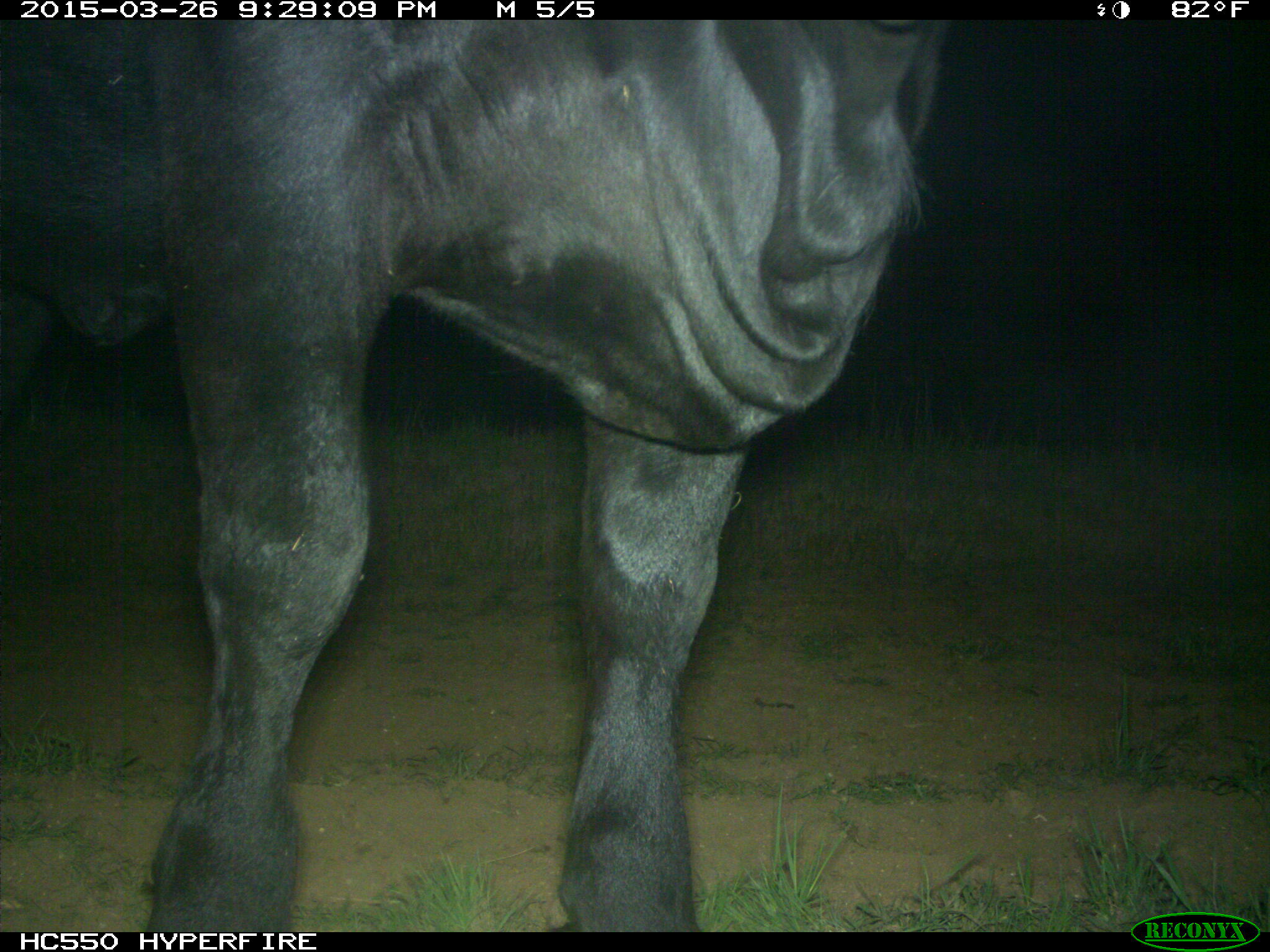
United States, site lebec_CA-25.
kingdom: Animalia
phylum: Chordata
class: Mammalia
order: Artiodactyla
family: Bovidae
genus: Bos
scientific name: Bos taurus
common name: domestic cow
Bos taurus (domestic cow).